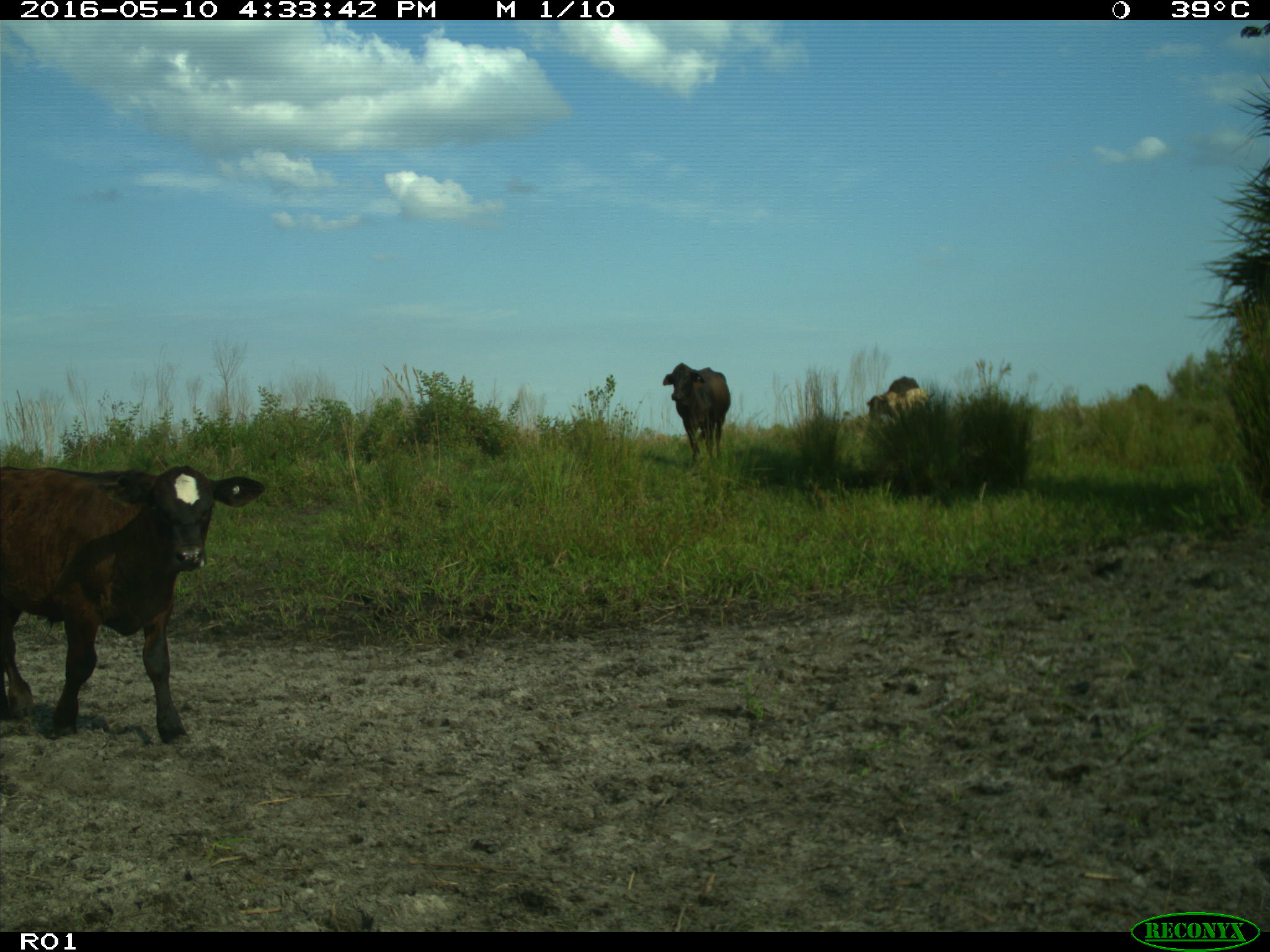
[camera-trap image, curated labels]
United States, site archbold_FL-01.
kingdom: Animalia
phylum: Chordata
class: Mammalia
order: Artiodactyla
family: Bovidae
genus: Bos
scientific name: Bos taurus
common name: domestic cow